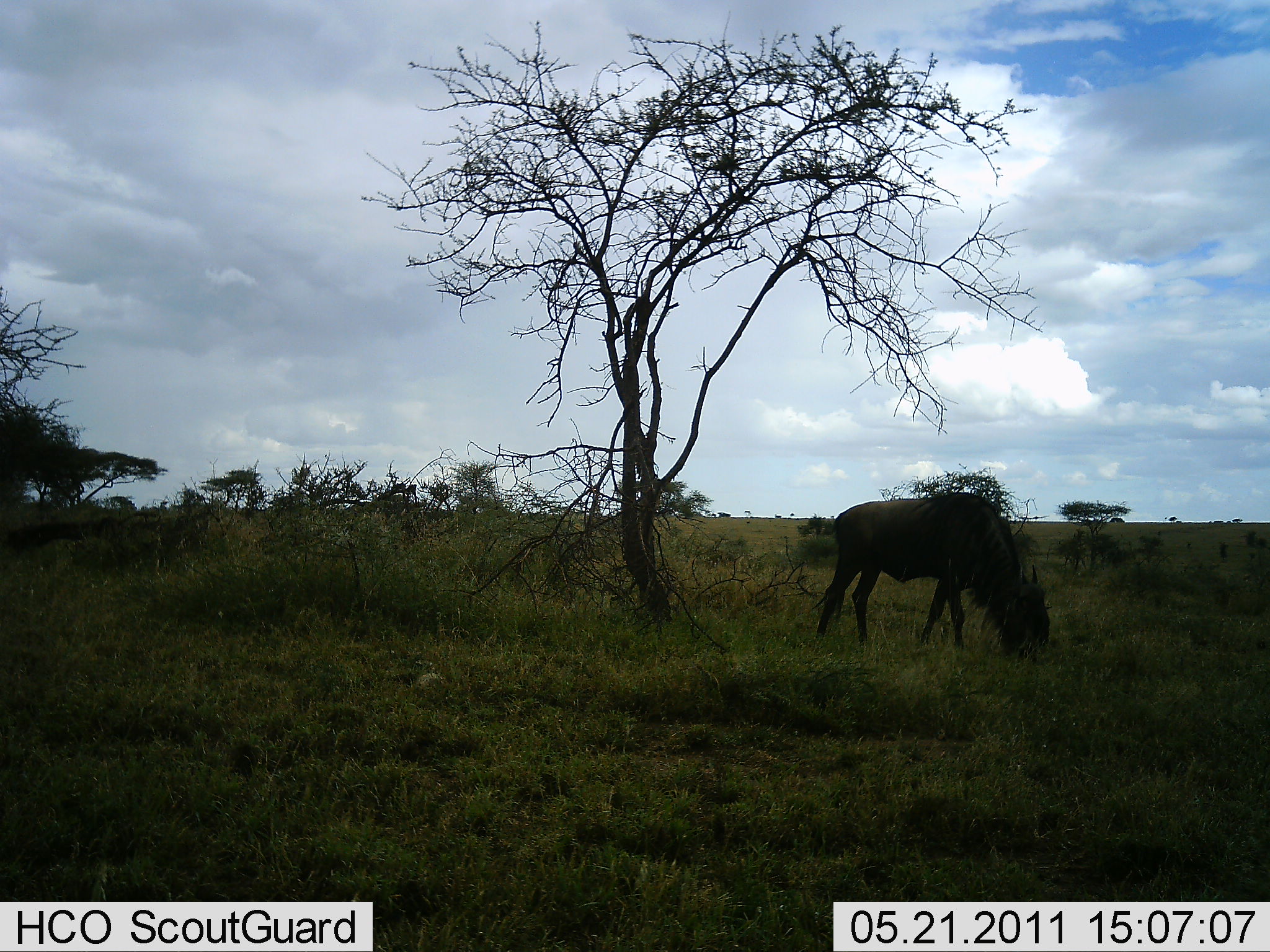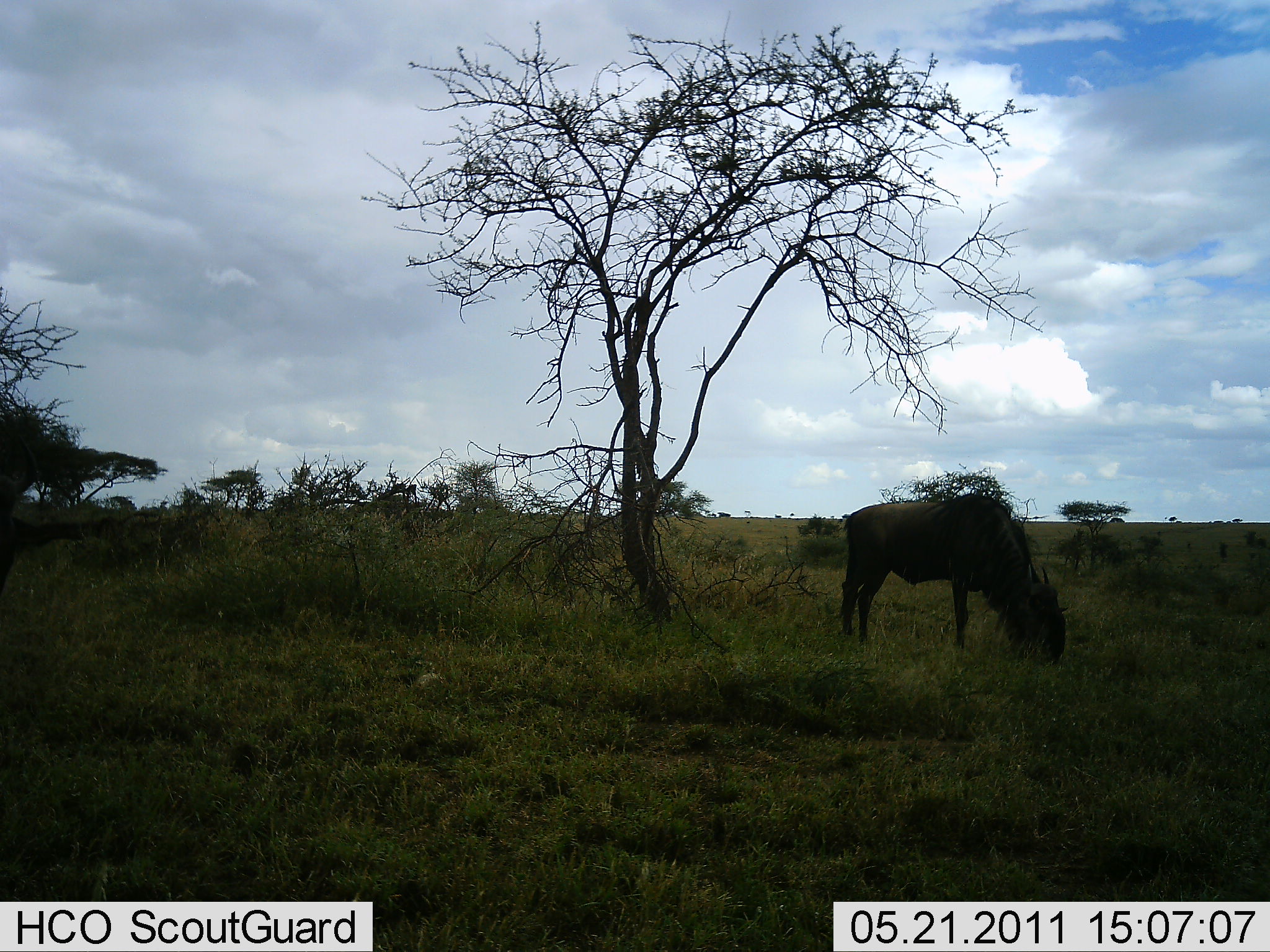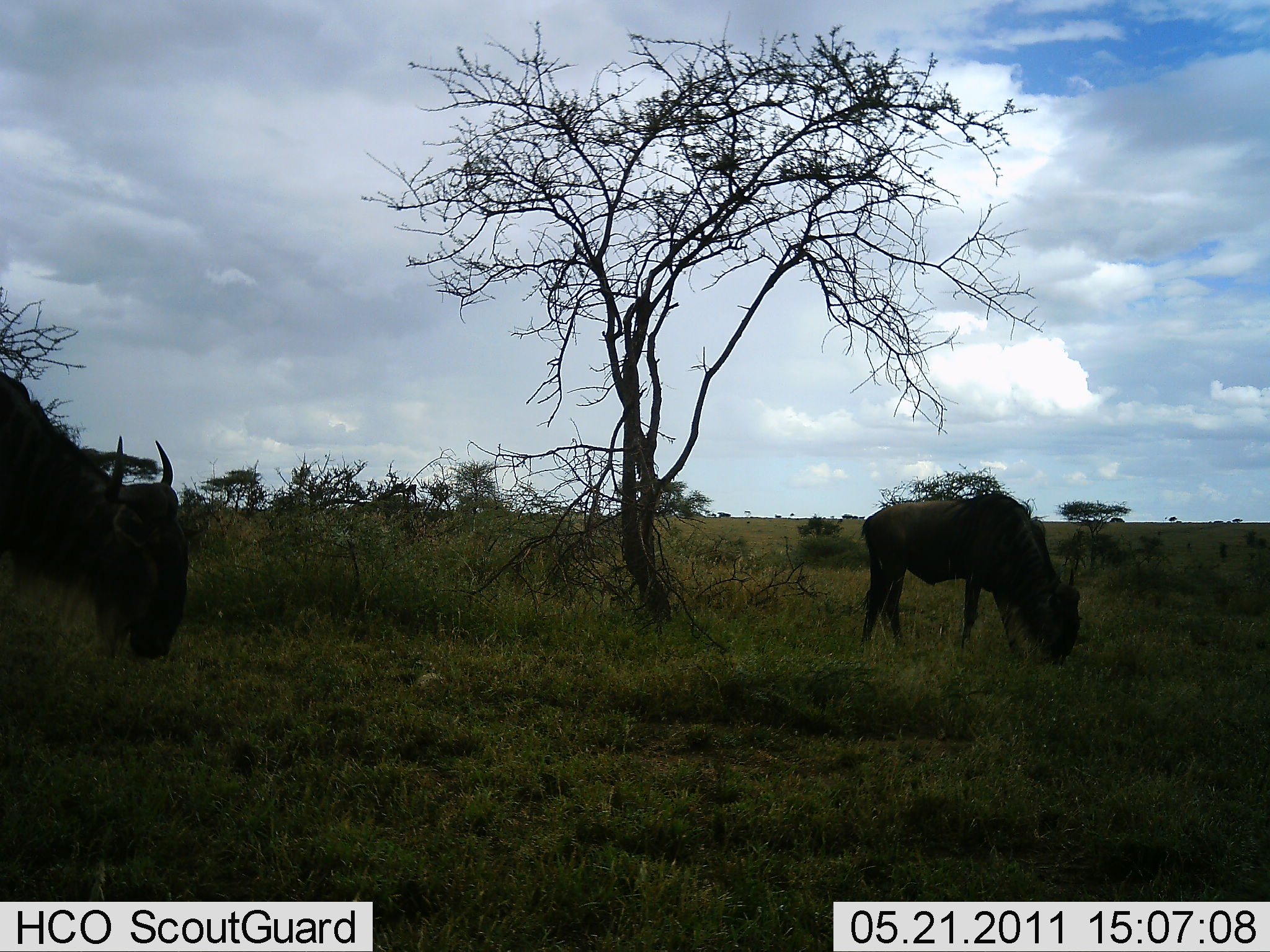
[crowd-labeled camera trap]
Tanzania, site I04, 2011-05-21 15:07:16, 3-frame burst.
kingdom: Animalia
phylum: Chordata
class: Mammalia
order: Artiodactyla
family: Bovidae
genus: Connochaetes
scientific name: Connochaetes taurinus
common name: blue wildebeest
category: wildebeest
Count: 2.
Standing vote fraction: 17%.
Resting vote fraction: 0%.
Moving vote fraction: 50%.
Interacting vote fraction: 0%.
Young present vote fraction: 0%.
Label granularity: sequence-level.